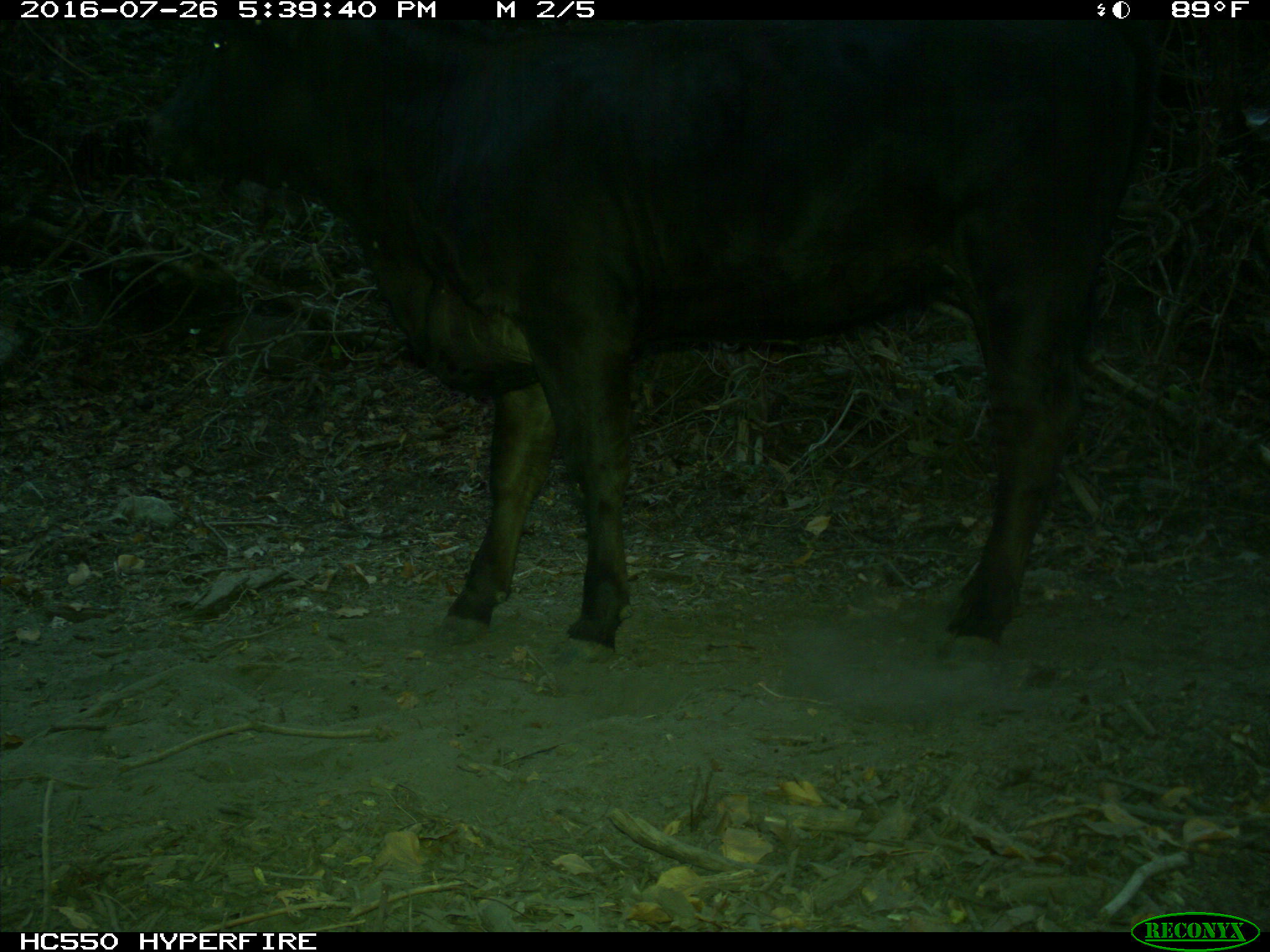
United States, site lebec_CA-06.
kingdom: Animalia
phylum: Chordata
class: Mammalia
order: Artiodactyla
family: Bovidae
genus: Bos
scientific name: Bos taurus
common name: domestic cow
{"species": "Bos taurus (domestic cow)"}